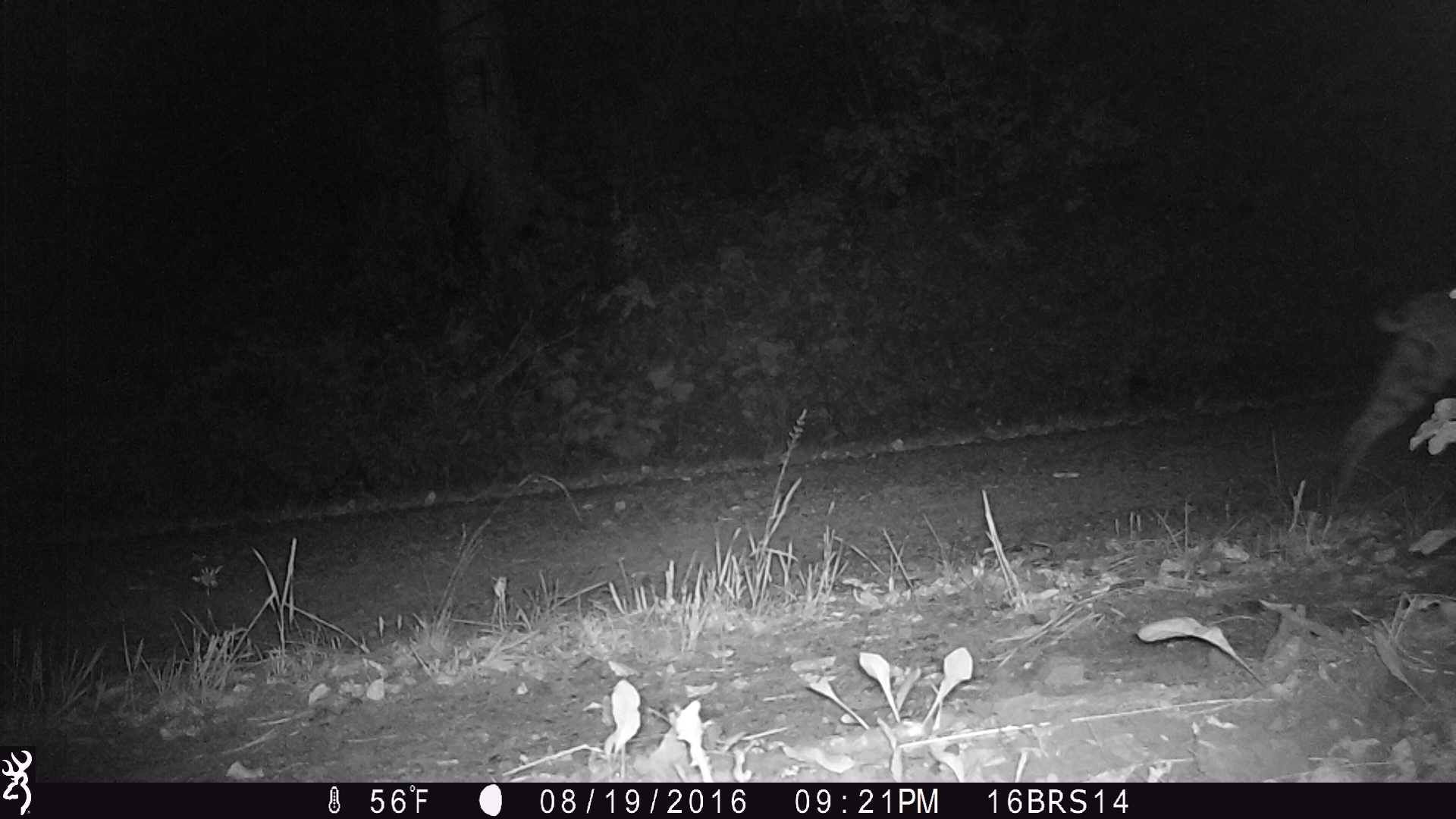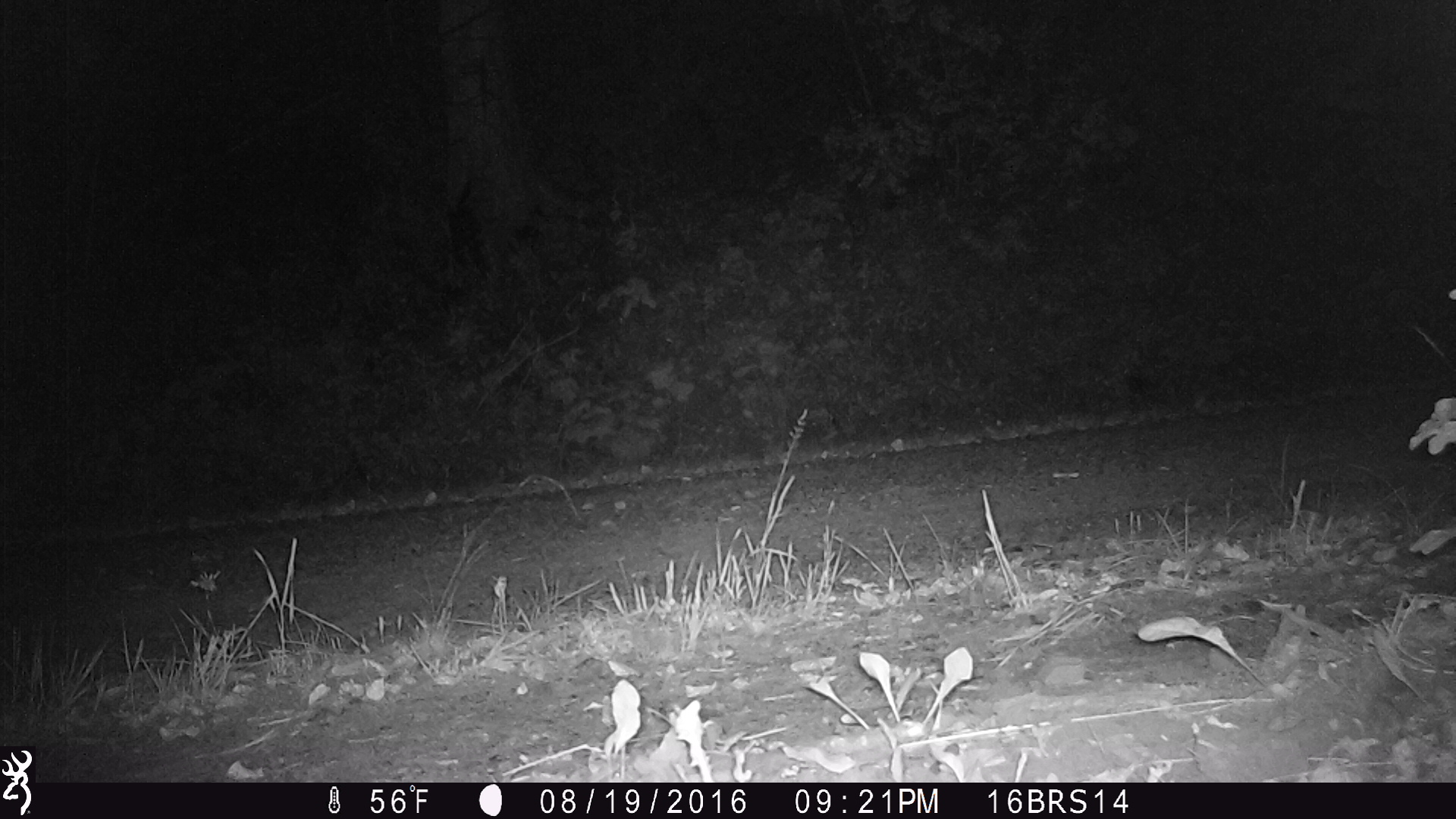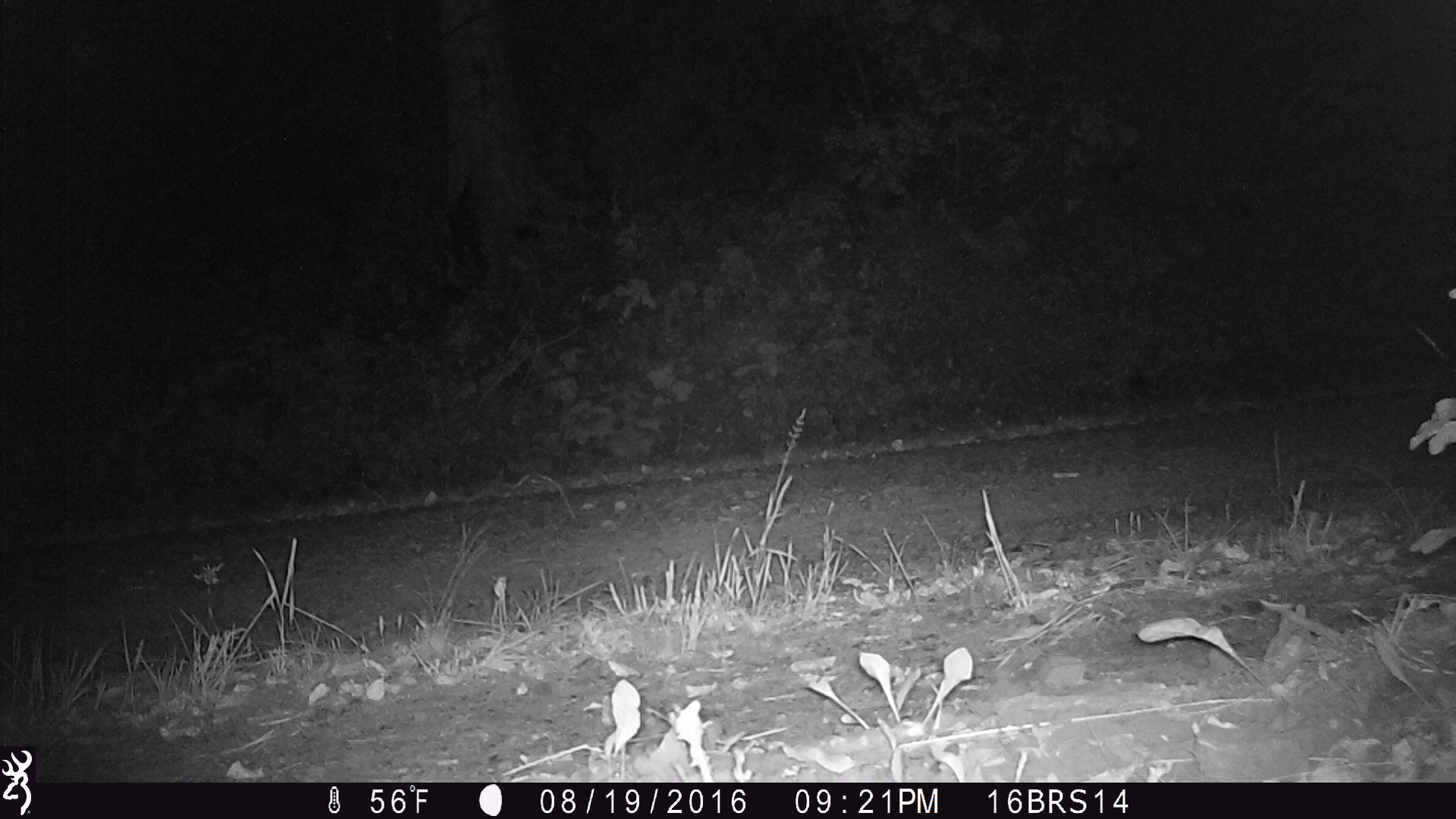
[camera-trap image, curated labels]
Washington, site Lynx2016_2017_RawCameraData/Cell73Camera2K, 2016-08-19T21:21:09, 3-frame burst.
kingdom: Animalia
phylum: Chordata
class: Mammalia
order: Carnivora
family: Felidae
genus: Lynx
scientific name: Lynx rufus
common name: bobcat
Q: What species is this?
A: Lynx rufus (bobcat).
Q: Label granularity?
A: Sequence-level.